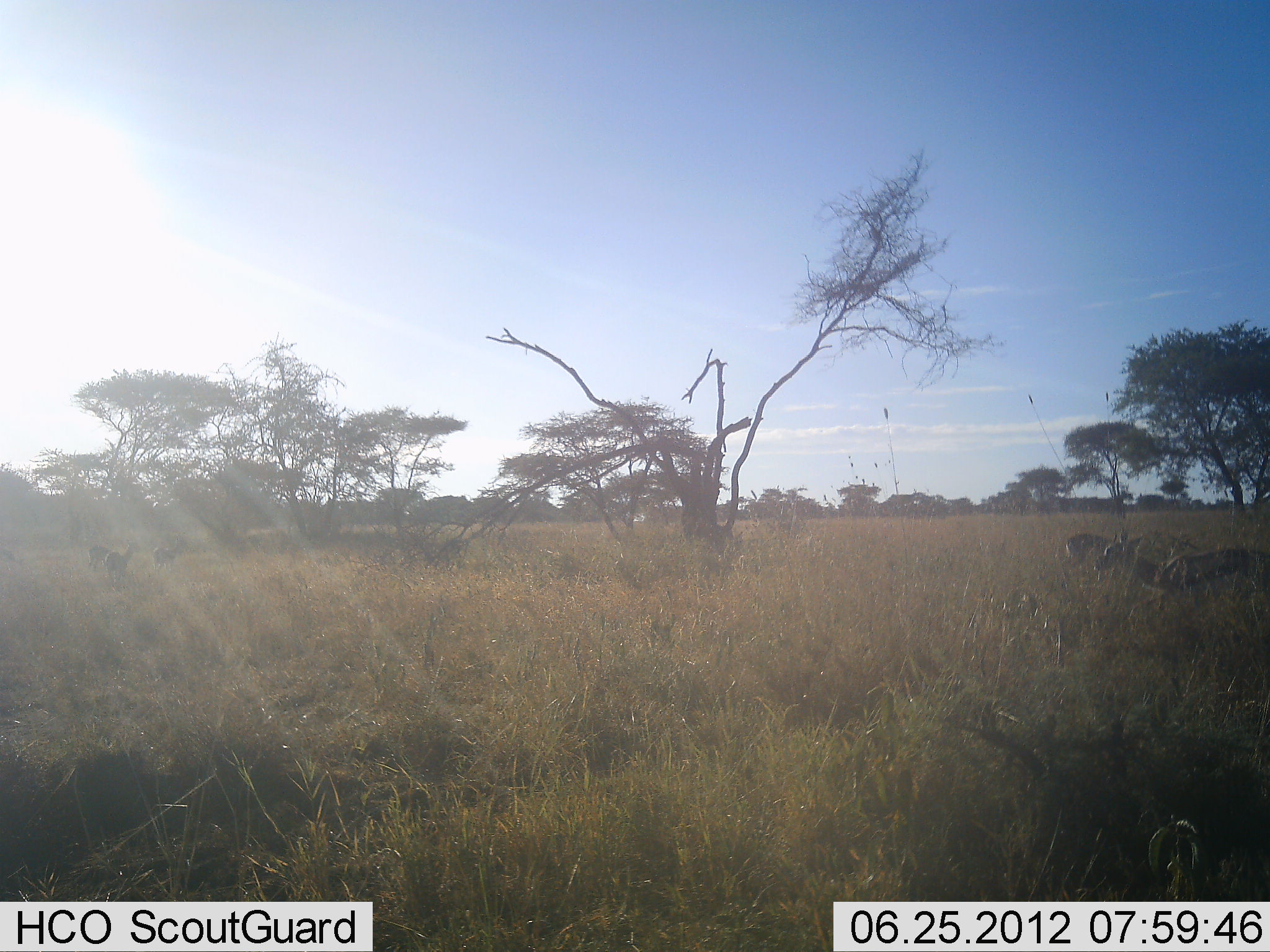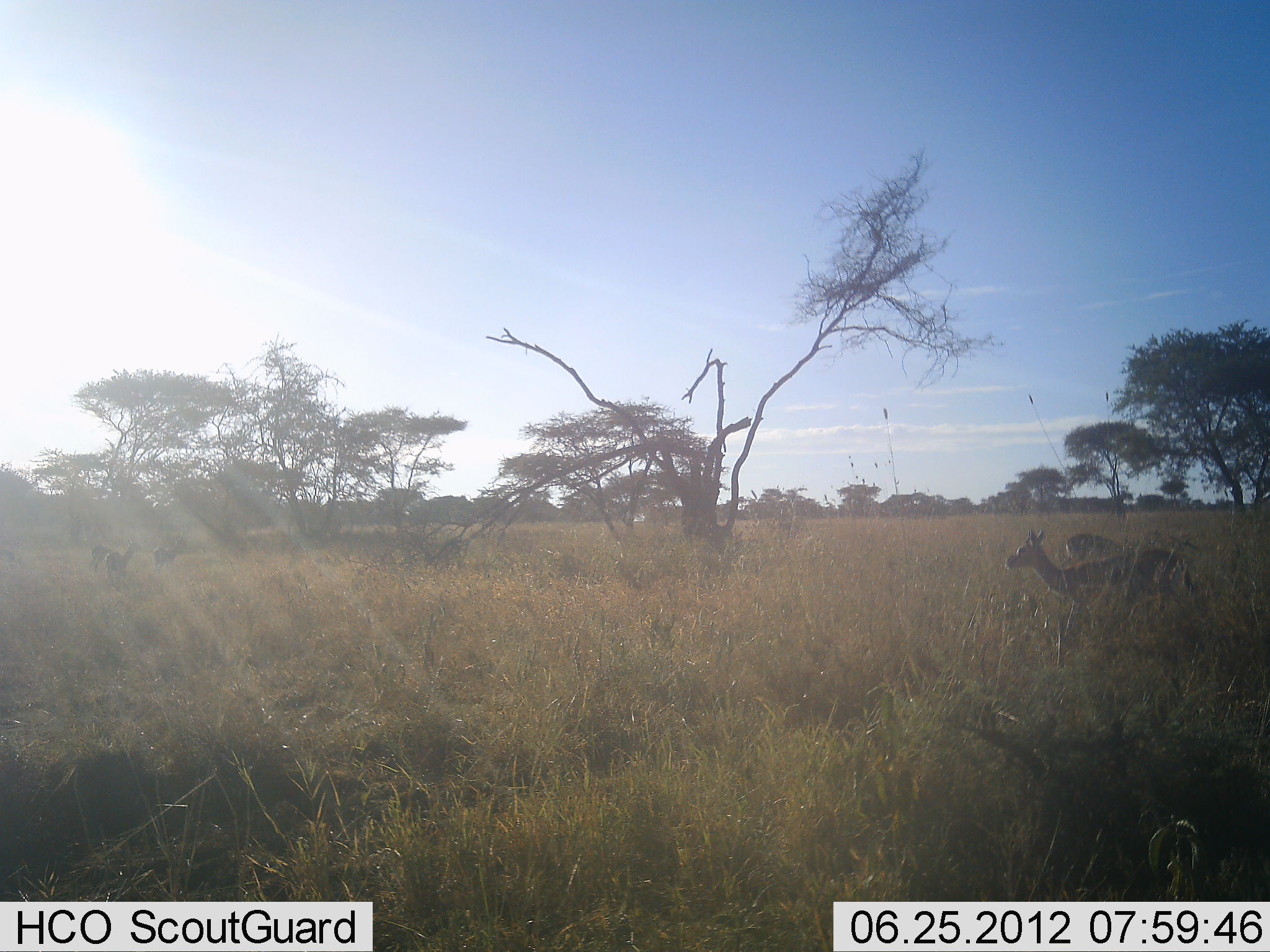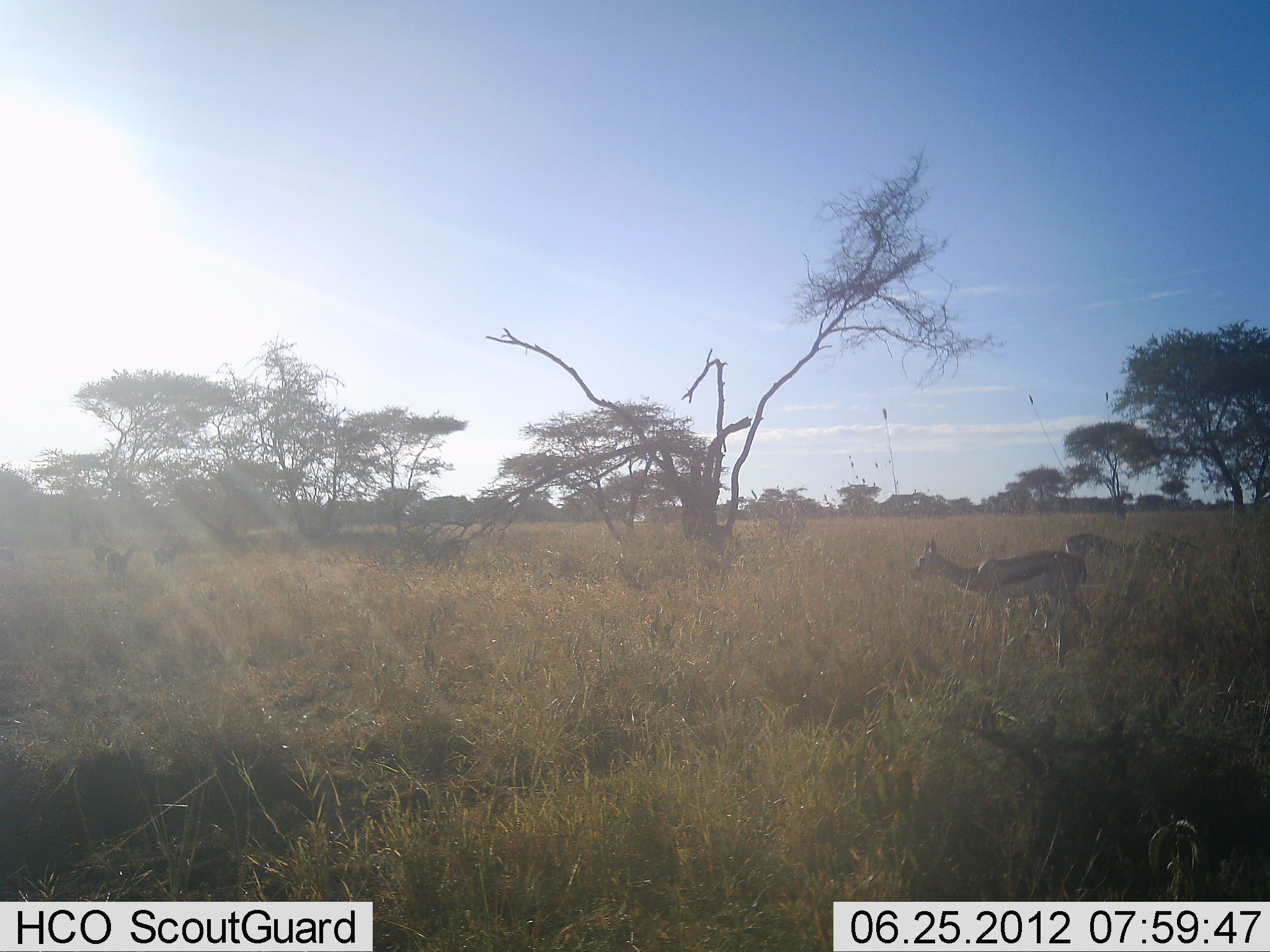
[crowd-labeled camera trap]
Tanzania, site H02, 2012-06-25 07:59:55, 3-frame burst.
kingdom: Animalia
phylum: Chordata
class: Mammalia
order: Artiodactyla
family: Bovidae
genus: Eudorcas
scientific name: Eudorcas thomsonii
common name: thomson's gazelle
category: gazellethomsons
Gazellethomsons (thomson's gazelle) (Eudorcas thomsonii), count 4. Behavior (volunteer vote fractions): standing 50%, resting 0%, moving 90%, interacting 10%. Young present (vote fraction): 0%. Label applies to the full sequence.